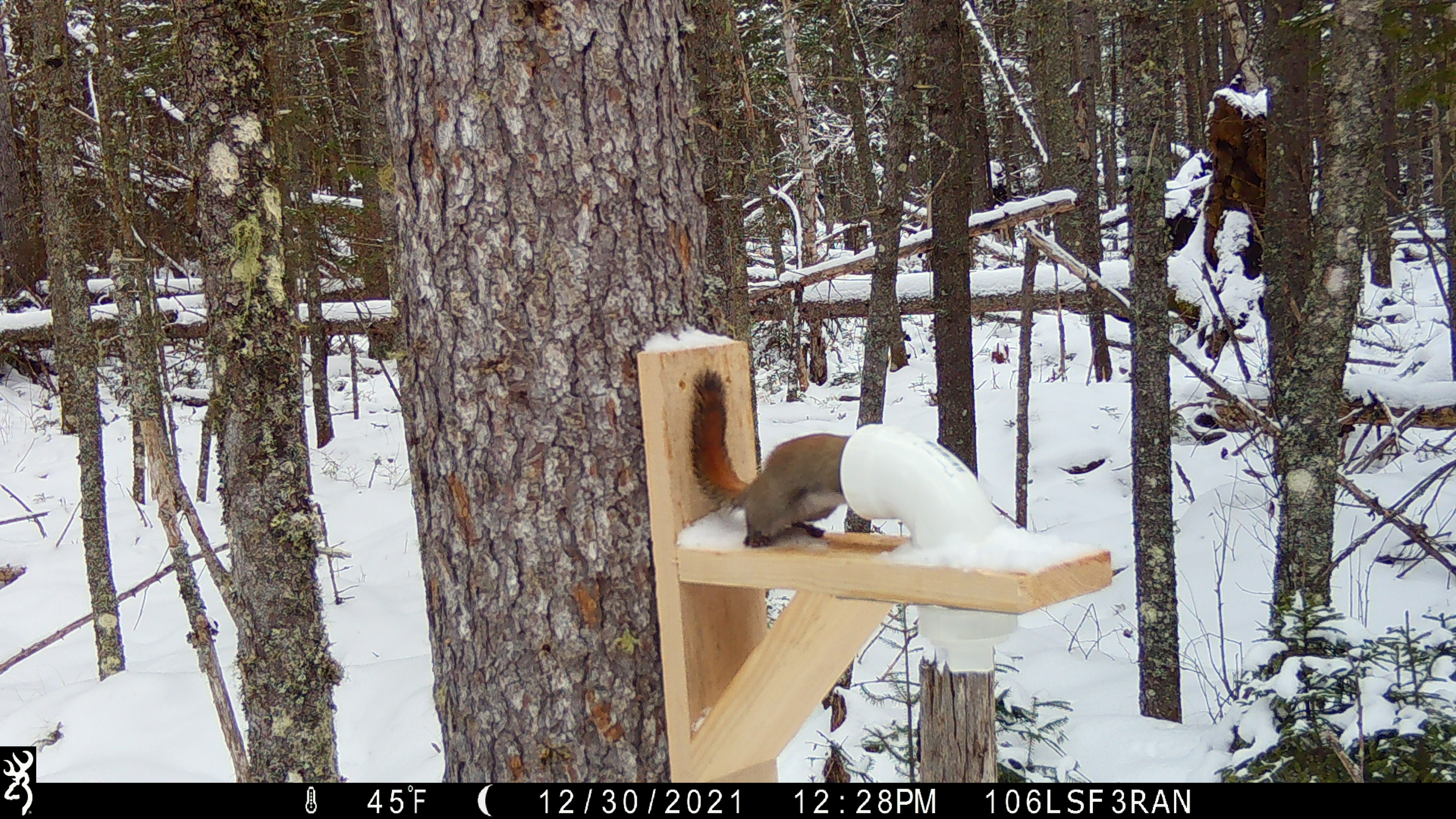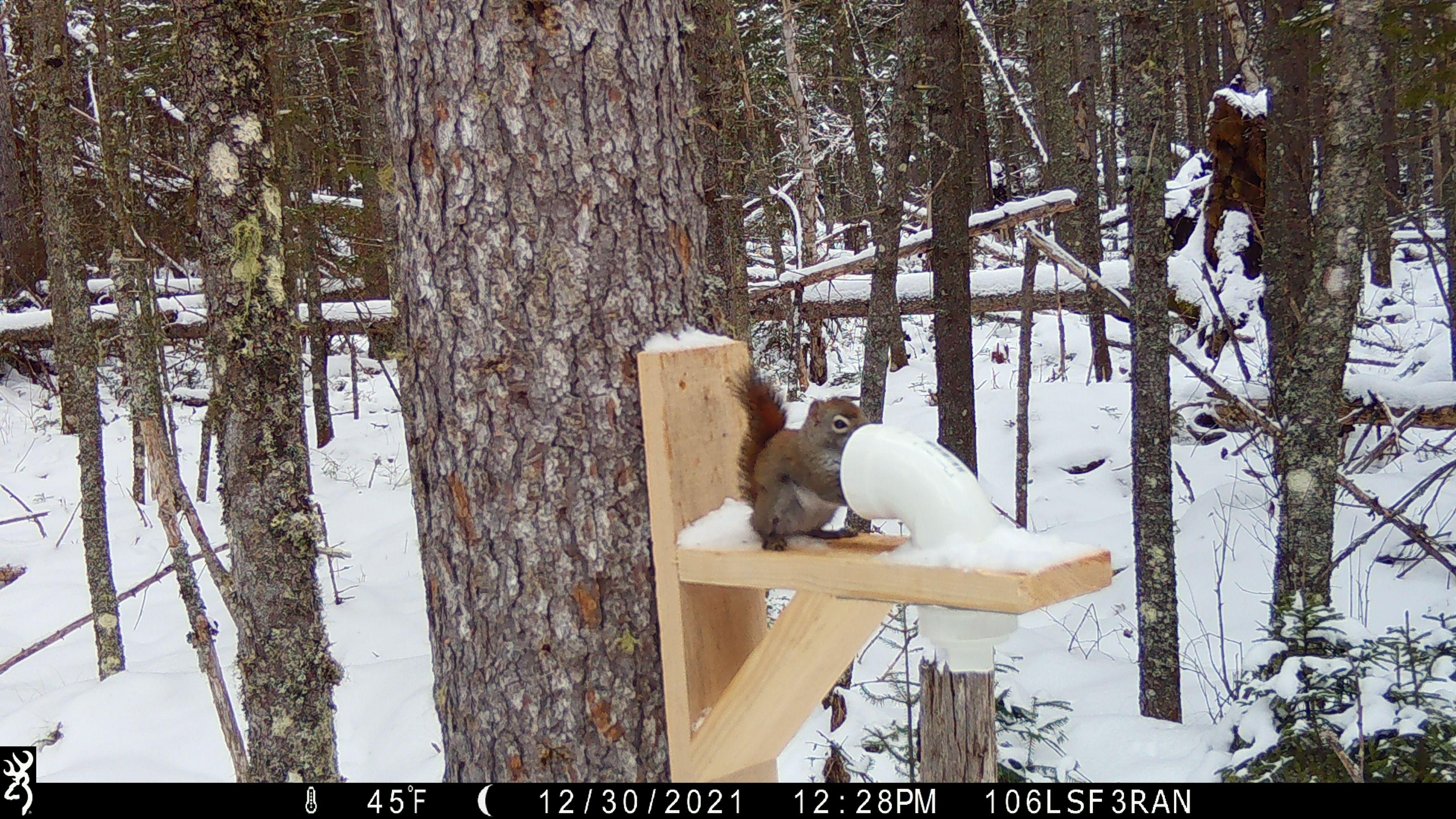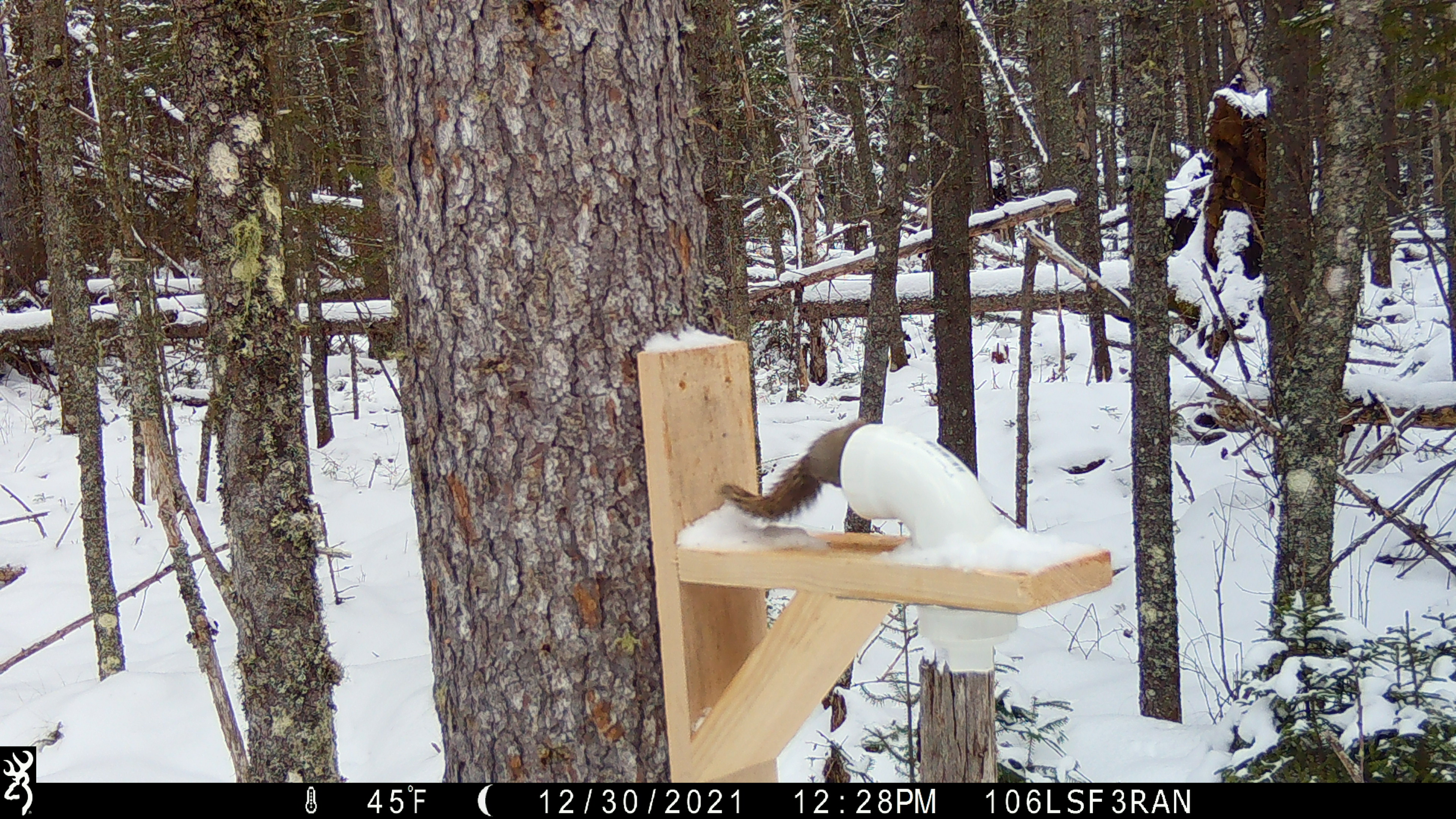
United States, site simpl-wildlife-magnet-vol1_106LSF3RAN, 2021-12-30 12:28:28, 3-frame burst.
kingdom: Animalia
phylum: Chordata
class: Mammalia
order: Rodentia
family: Sciuridae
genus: Tamiasciurus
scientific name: Tamiasciurus hudsonicus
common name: red squirrel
Red squirrel (Tamiasciurus hudsonicus).